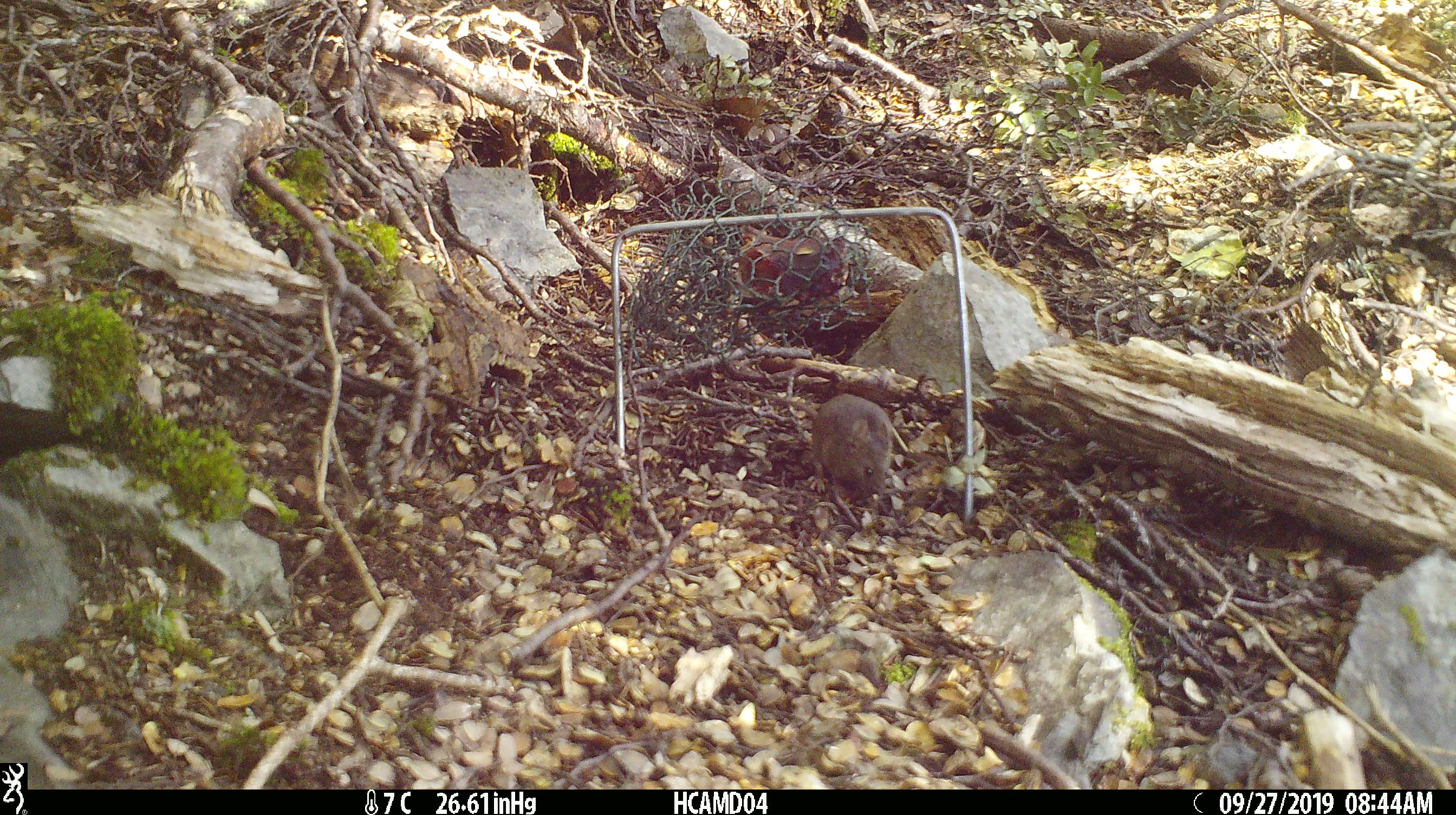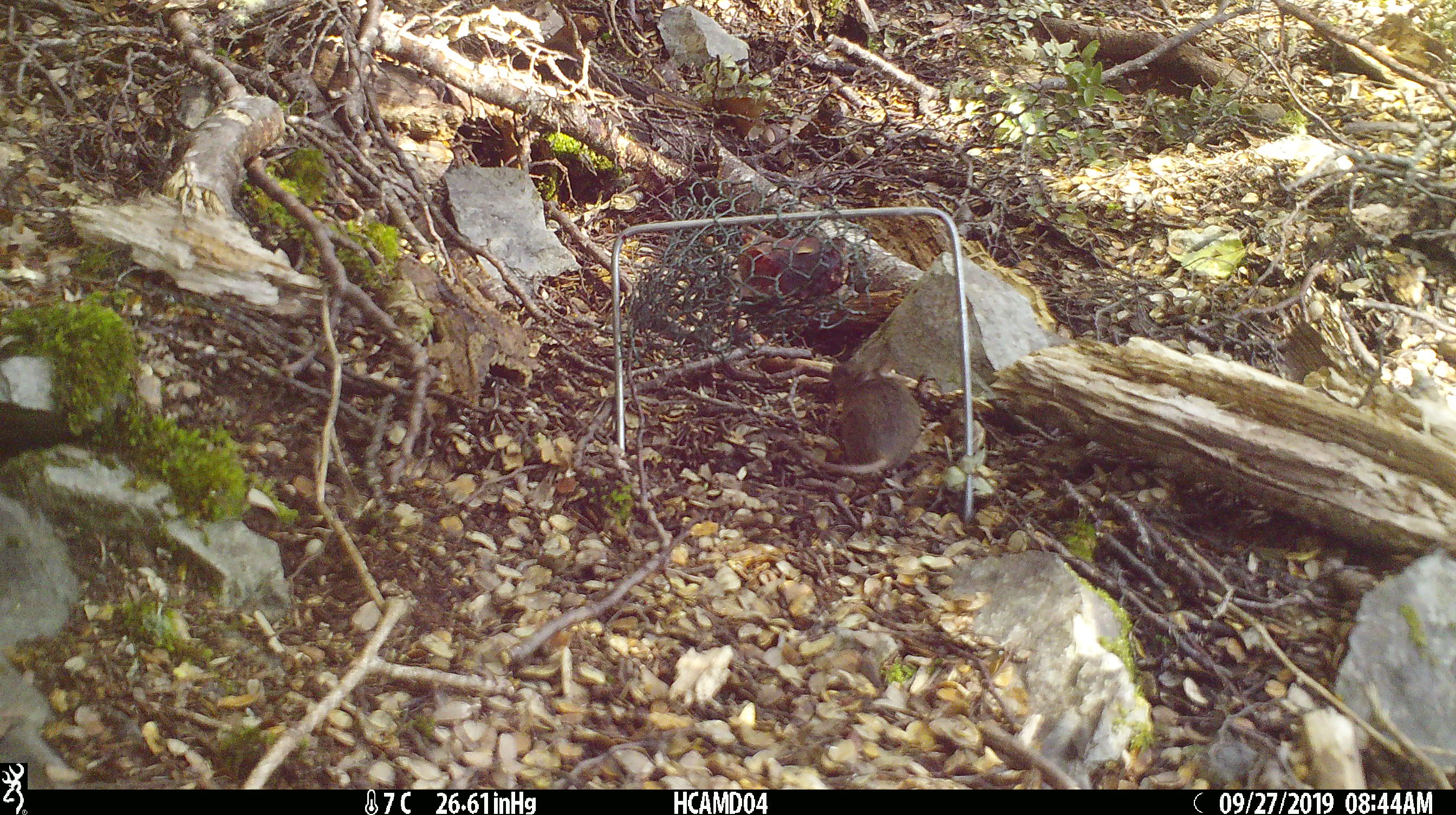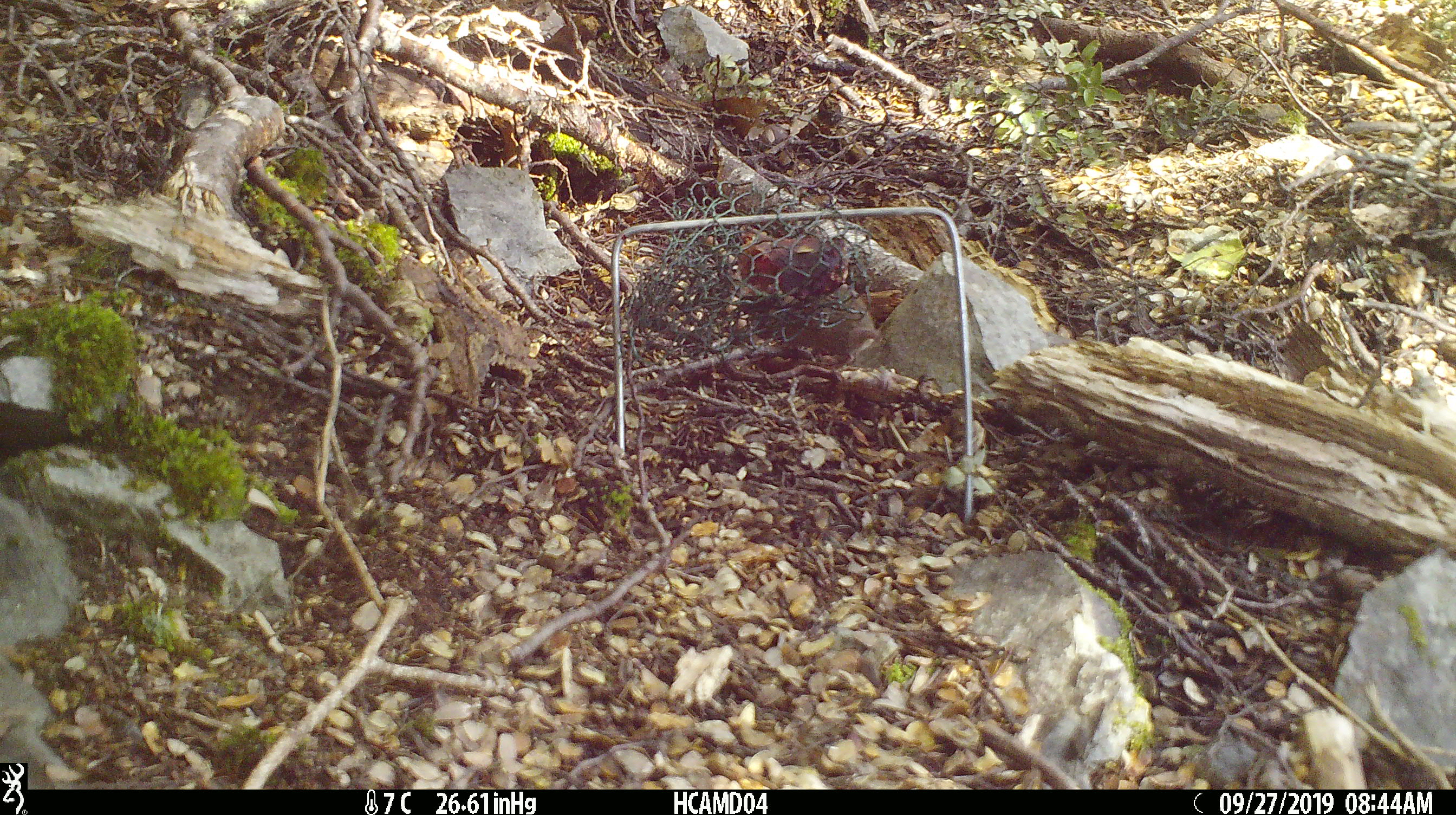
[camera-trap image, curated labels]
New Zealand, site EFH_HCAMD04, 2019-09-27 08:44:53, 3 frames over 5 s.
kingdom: Animalia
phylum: Chordata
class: Mammalia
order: Rodentia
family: Muridae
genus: Mus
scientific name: Mus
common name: mouse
Mouse (Mus).